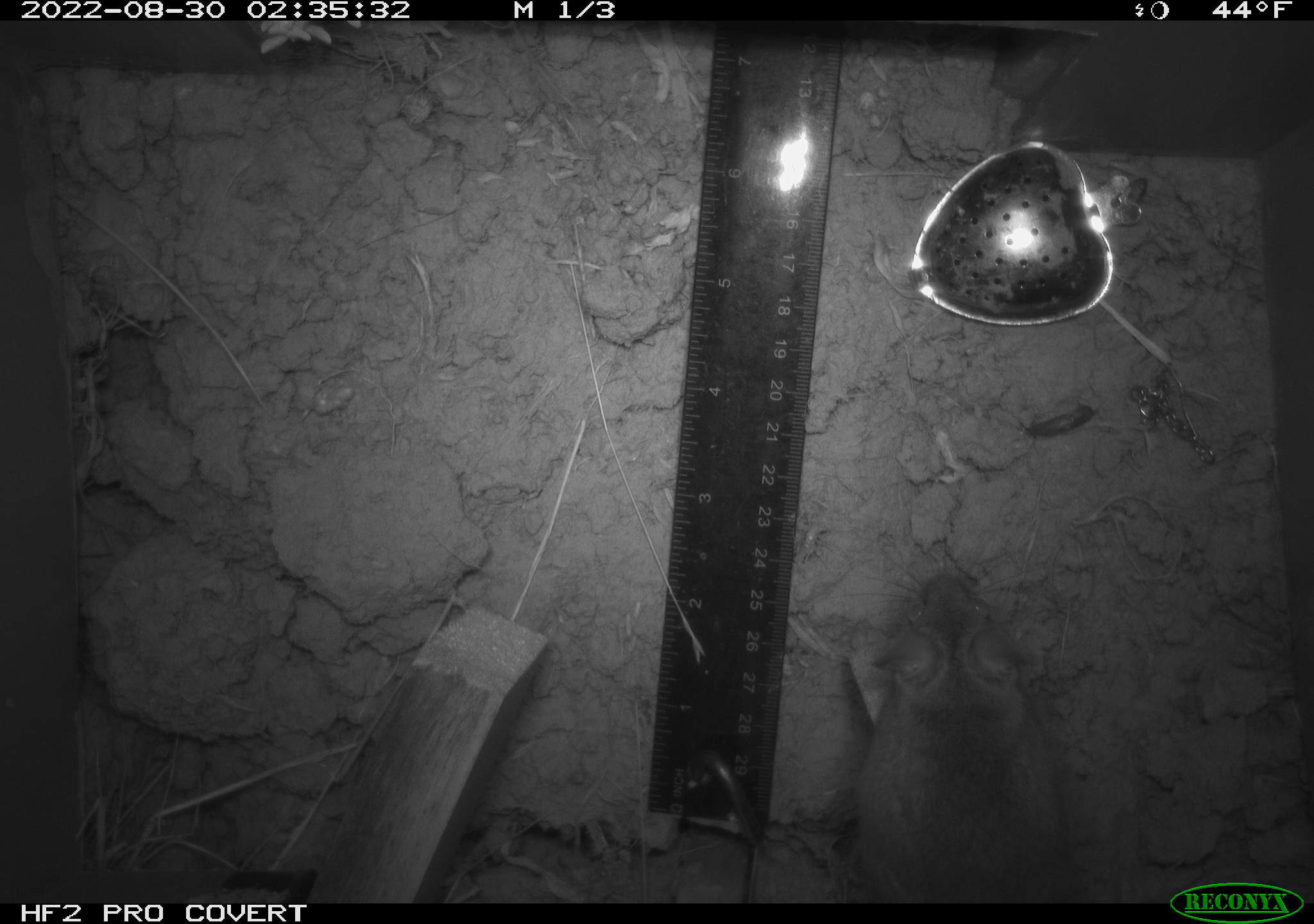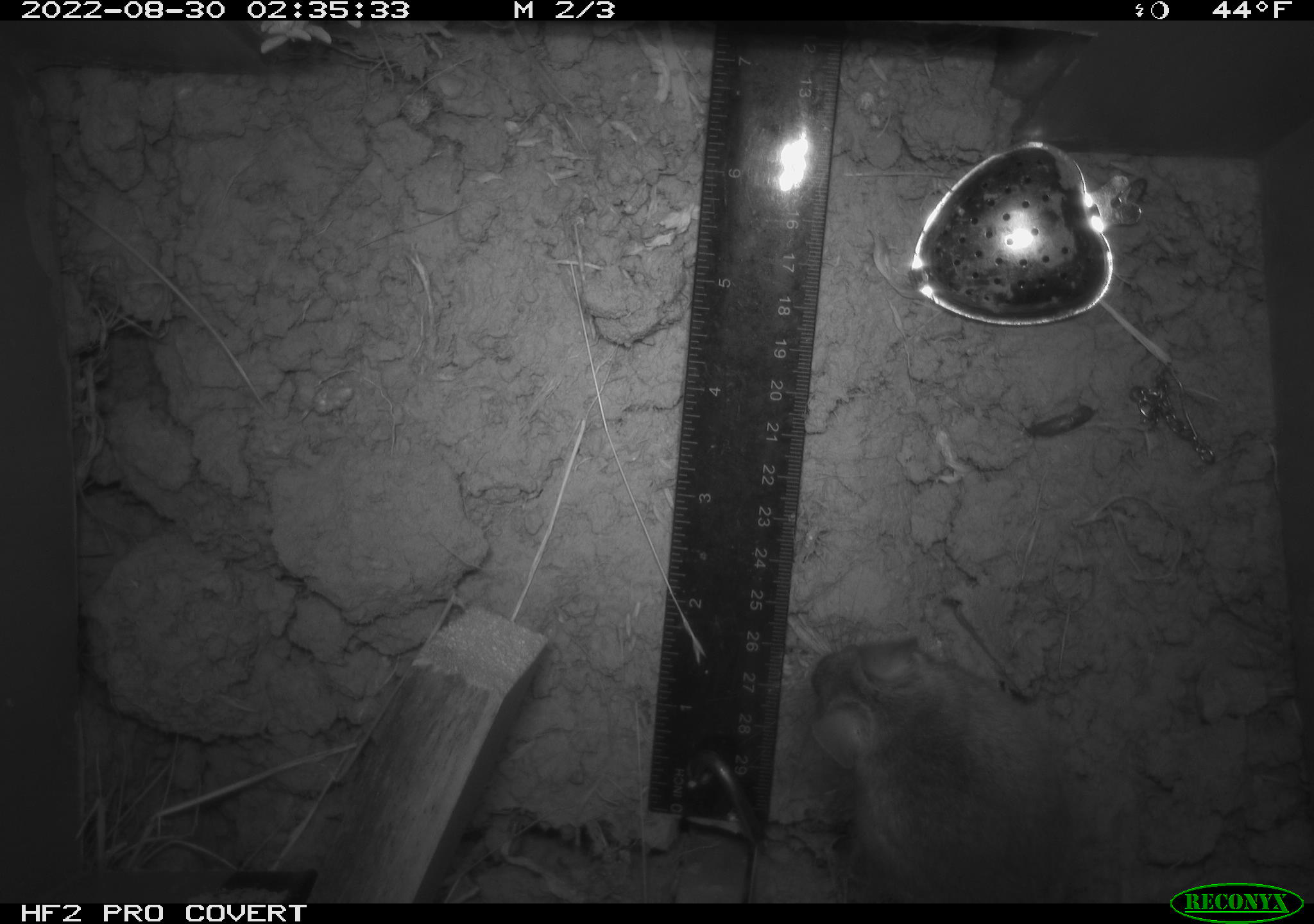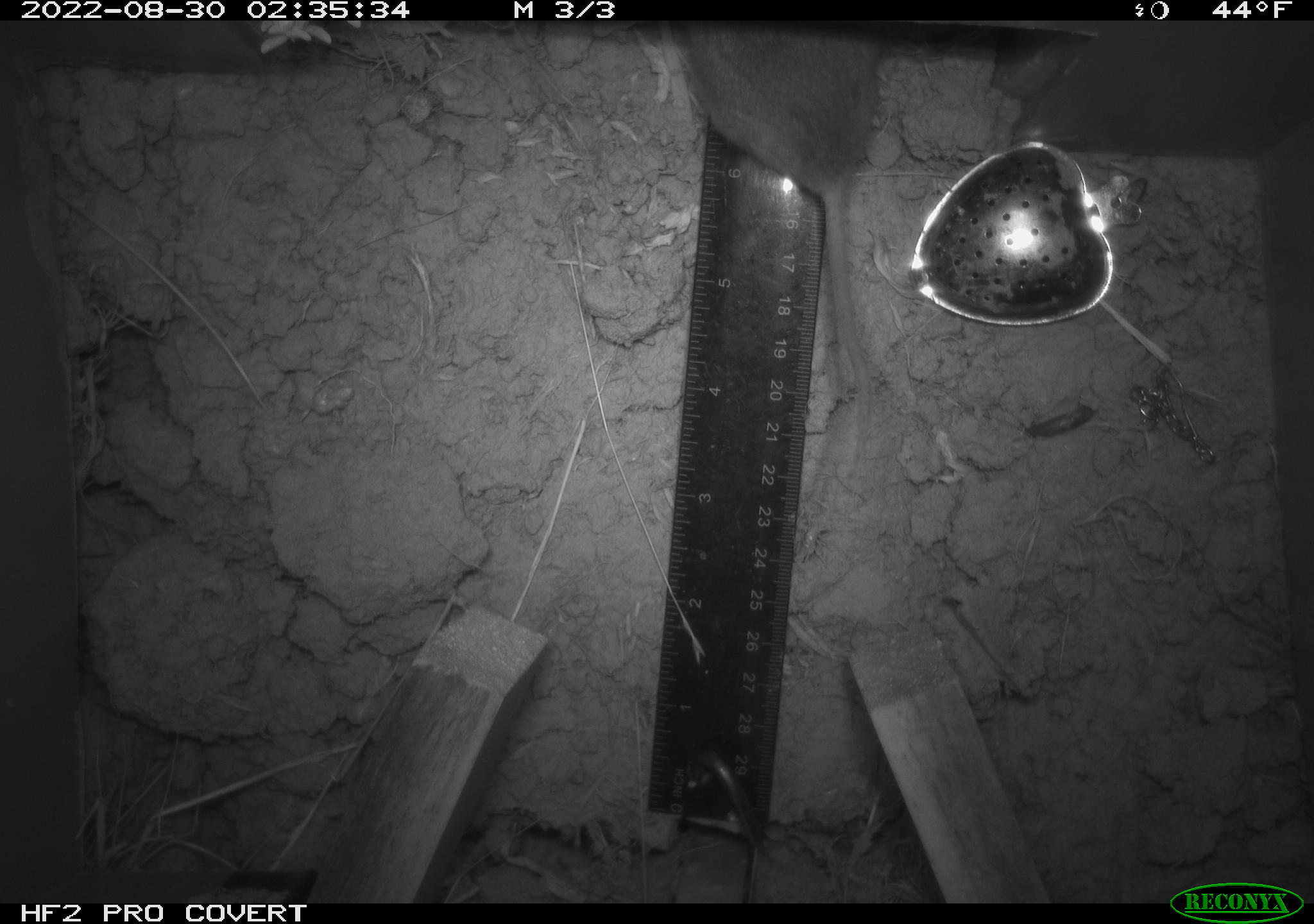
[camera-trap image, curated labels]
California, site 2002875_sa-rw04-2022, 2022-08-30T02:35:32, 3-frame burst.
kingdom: Animalia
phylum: Chordata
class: Mammalia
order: Rodentia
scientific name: Rodentia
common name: mouse species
Mouse species (Rodentia).